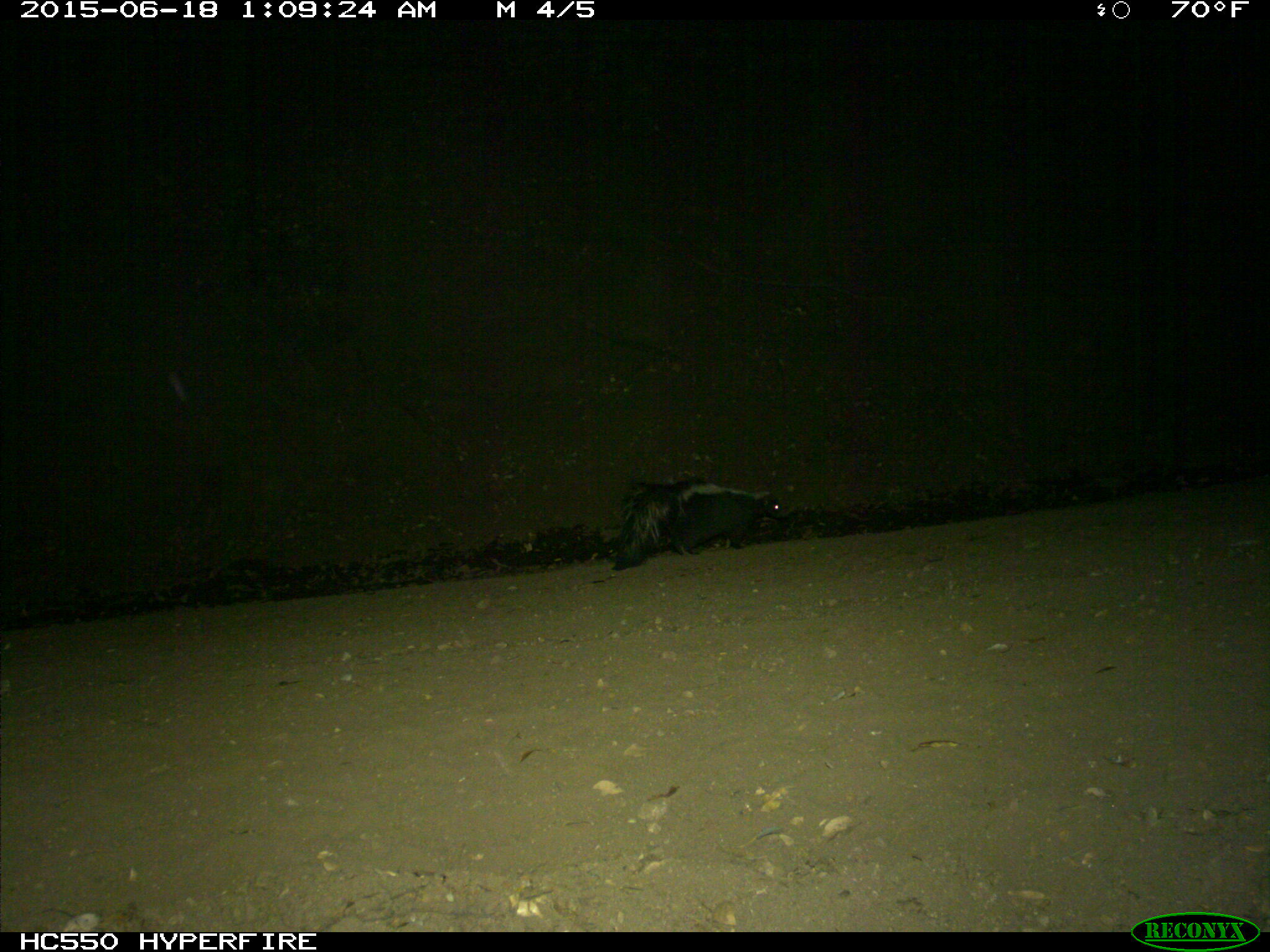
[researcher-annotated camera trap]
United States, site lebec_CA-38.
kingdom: Animalia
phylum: Chordata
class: Mammalia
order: Carnivora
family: Mephitidae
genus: Mephitis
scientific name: Mephitis mephitis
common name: striped skunk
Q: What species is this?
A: Mephitis mephitis (striped skunk).